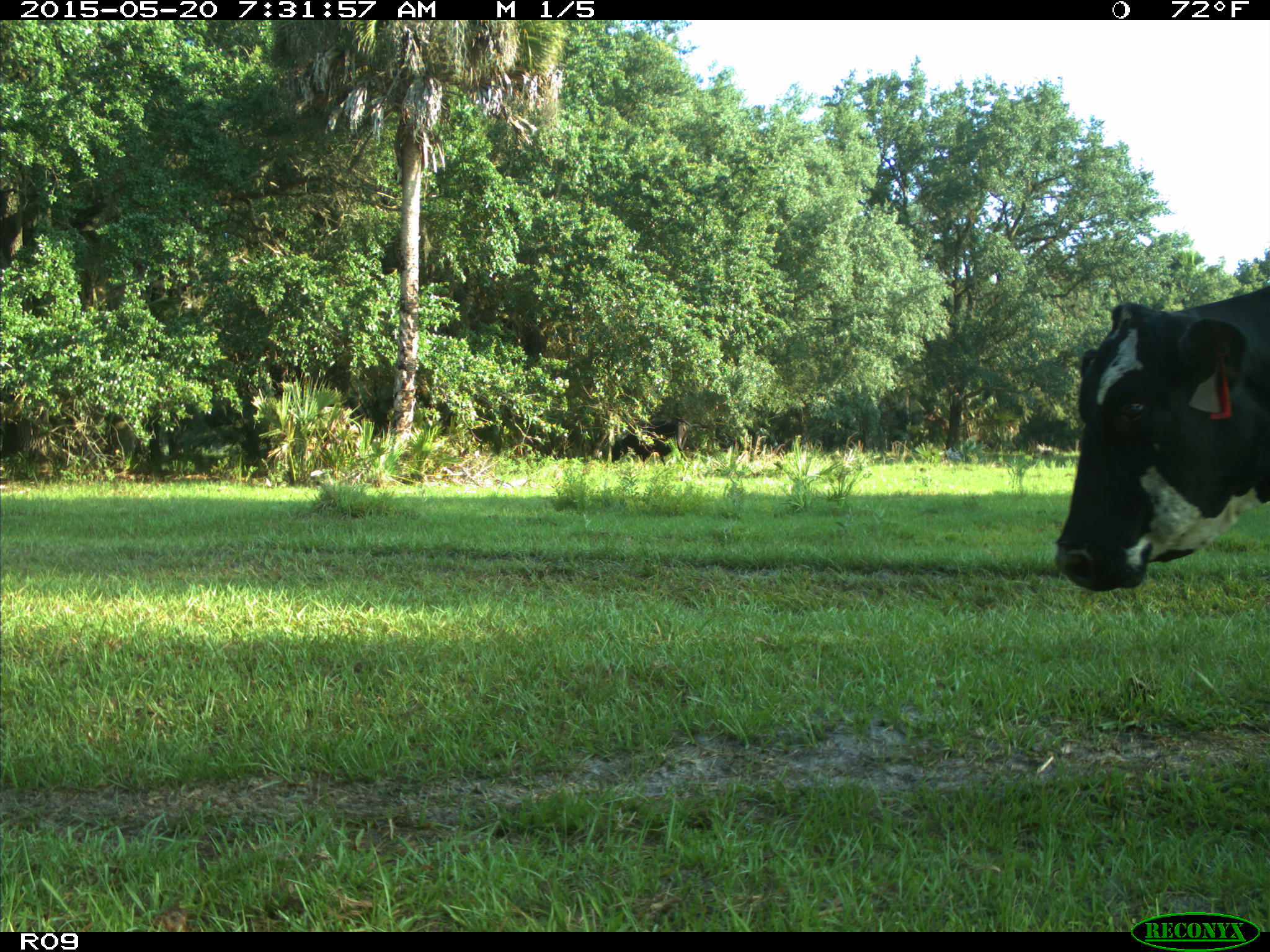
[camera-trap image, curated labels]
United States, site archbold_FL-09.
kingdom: Animalia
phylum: Chordata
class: Mammalia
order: Artiodactyla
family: Bovidae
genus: Bos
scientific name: Bos taurus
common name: domestic cow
Bos taurus (domestic cow).